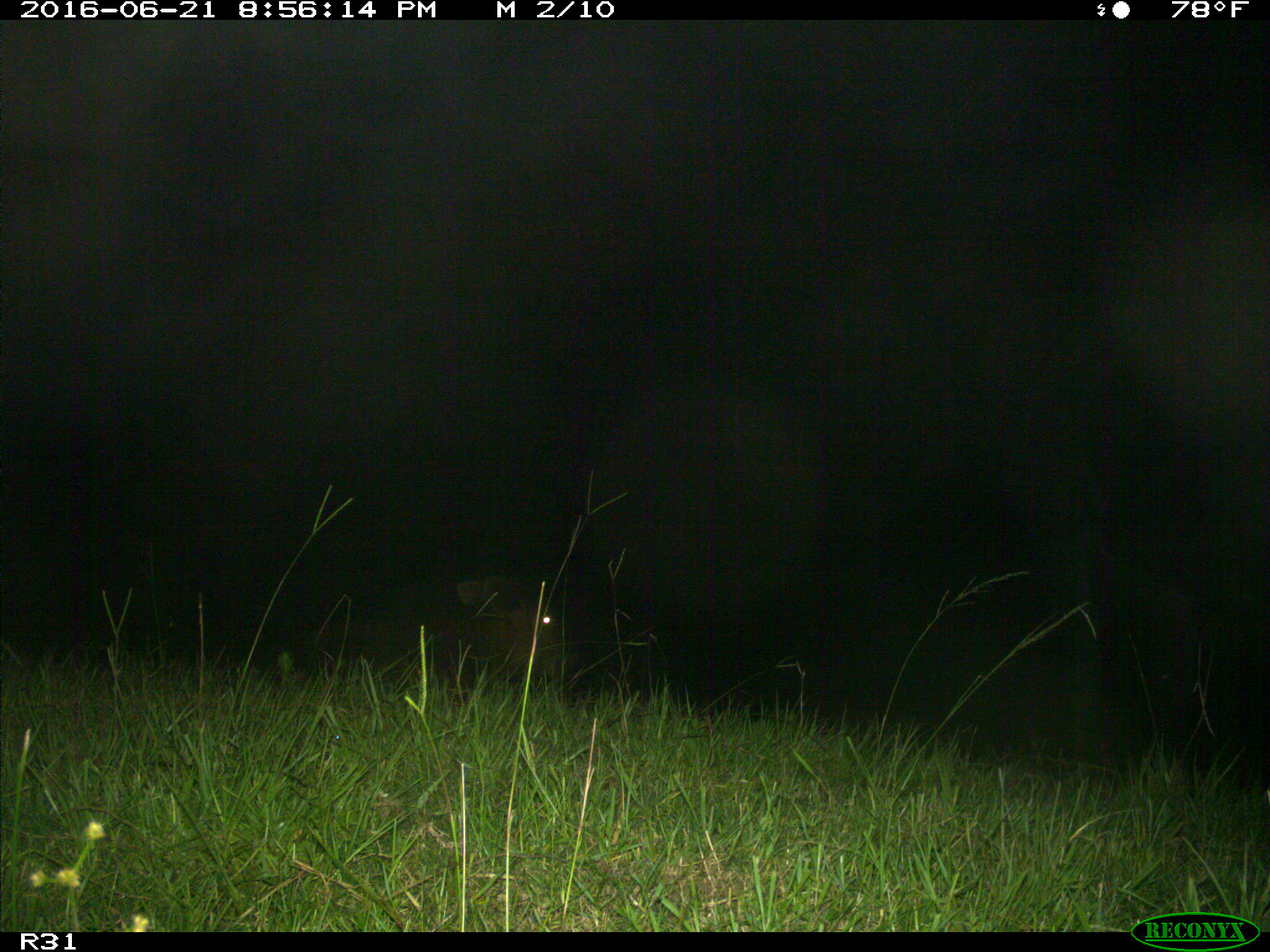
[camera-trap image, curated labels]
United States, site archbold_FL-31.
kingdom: Animalia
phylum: Chordata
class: Mammalia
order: Artiodactyla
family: Bovidae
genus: Bos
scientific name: Bos taurus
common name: domestic cow